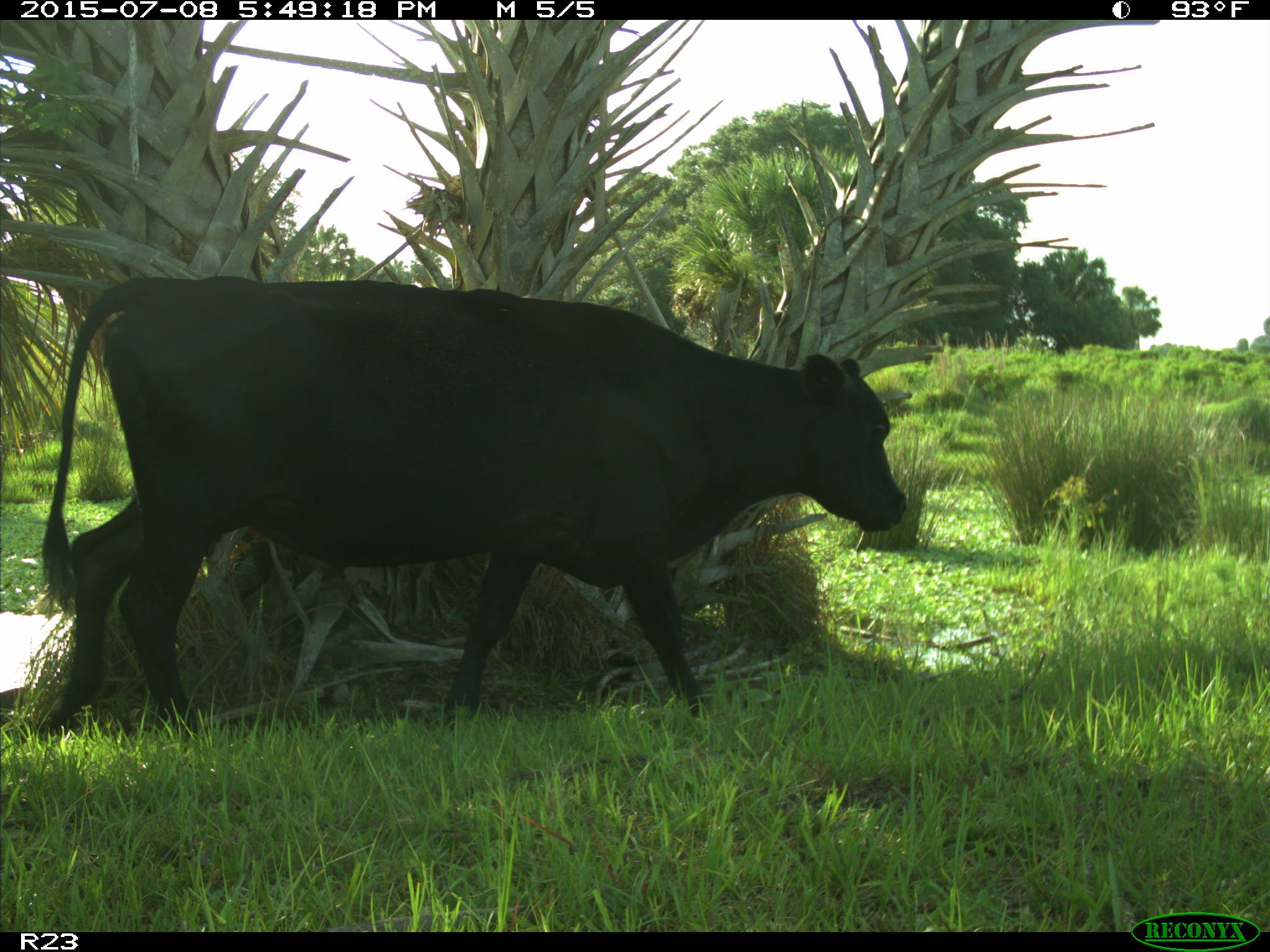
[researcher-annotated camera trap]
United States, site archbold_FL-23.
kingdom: Animalia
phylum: Chordata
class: Mammalia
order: Artiodactyla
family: Bovidae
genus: Bos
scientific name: Bos taurus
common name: domestic cow